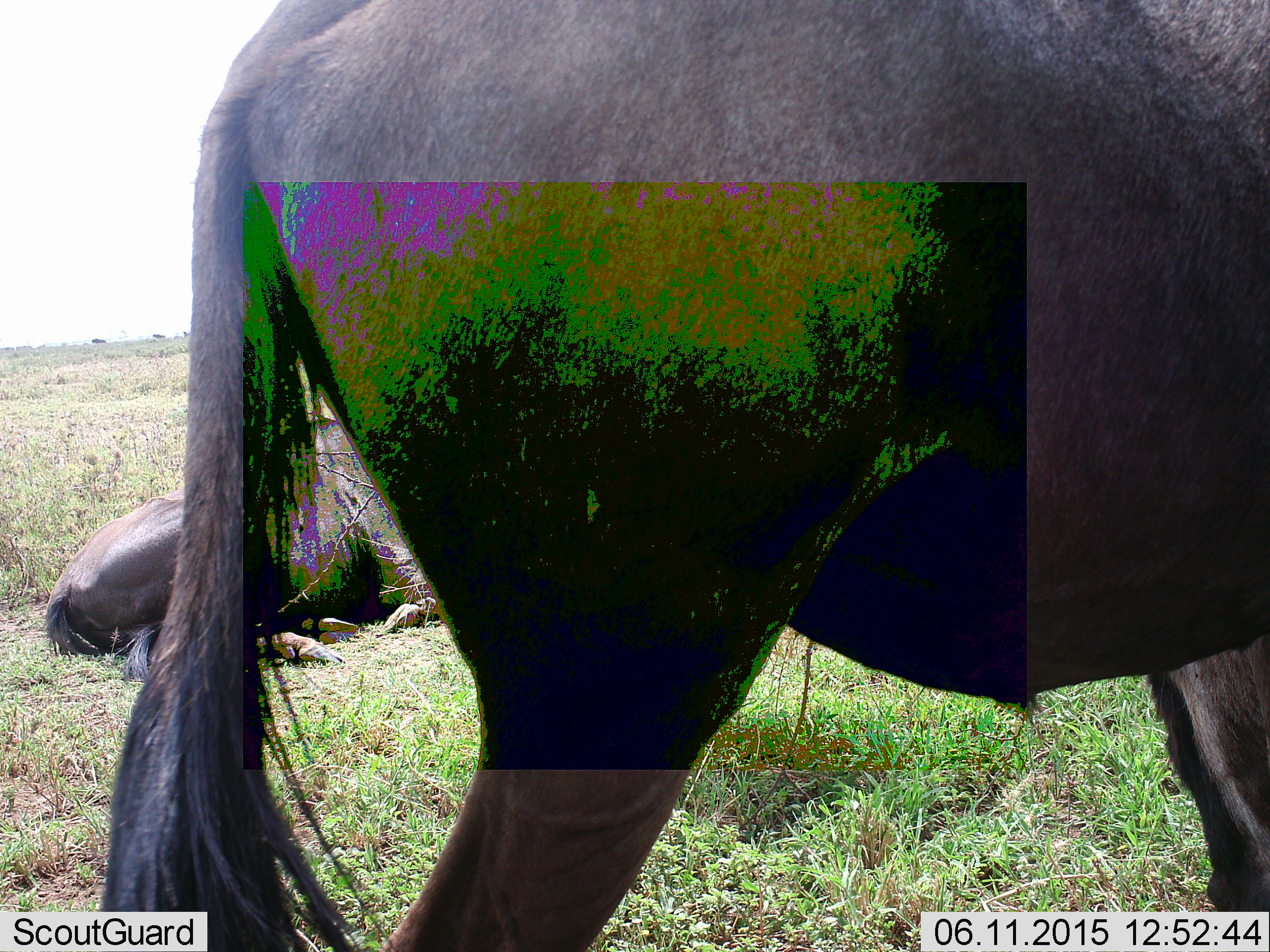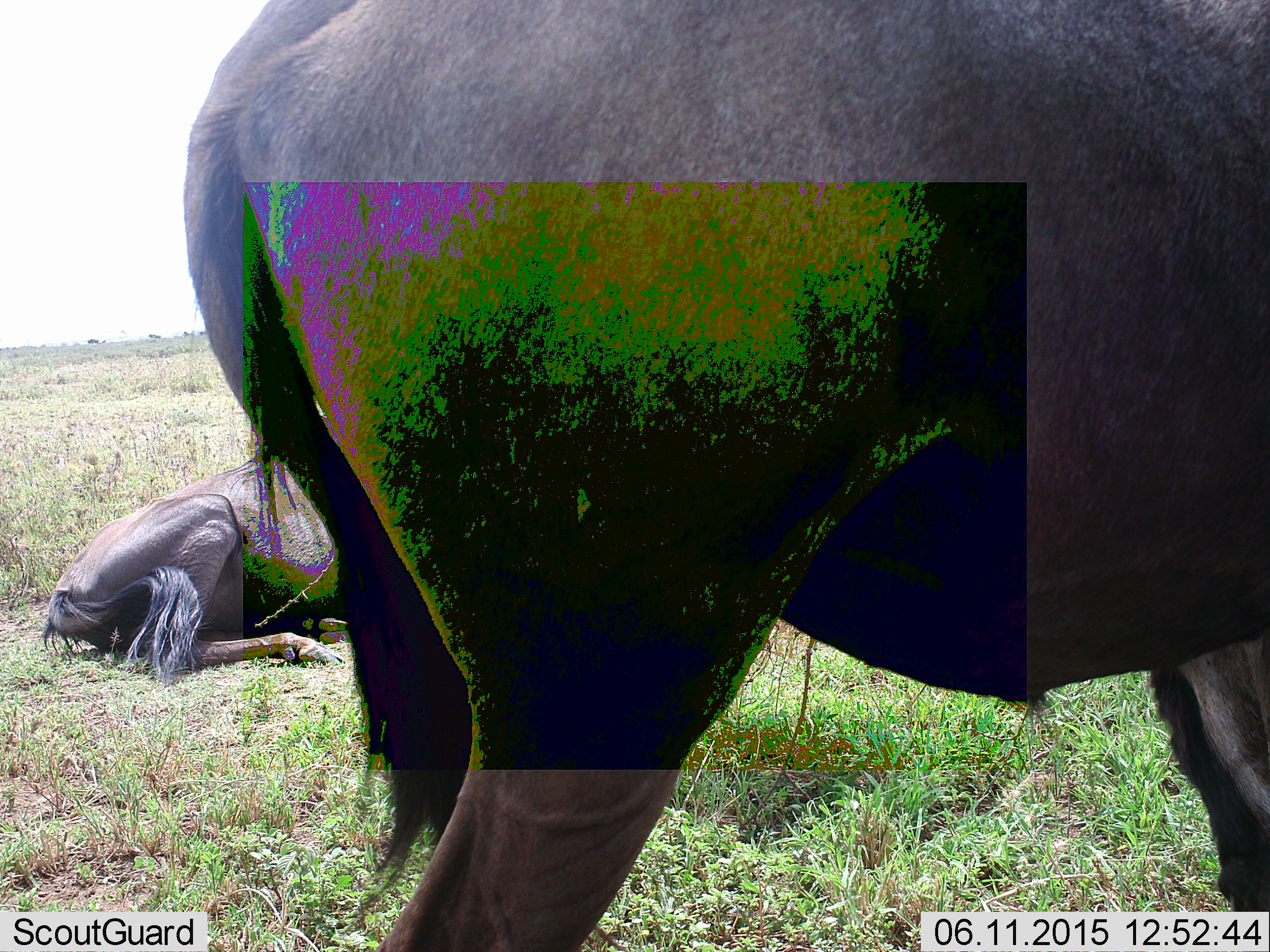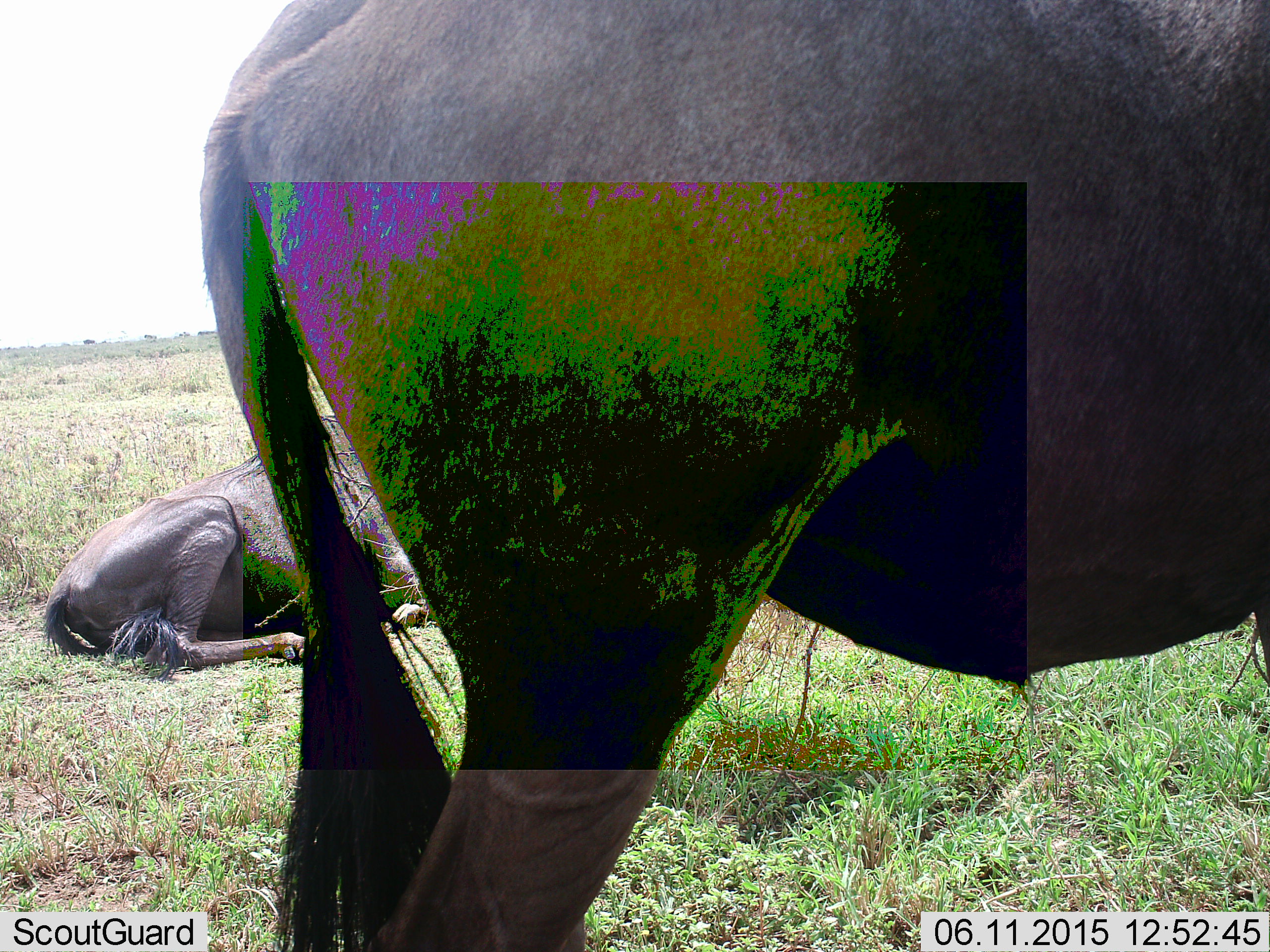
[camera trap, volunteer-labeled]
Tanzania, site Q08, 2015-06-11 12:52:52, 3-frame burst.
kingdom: Animalia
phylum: Chordata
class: Mammalia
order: Artiodactyla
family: Bovidae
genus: Connochaetes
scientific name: Connochaetes taurinus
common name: blue wildebeest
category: wildebeest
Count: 2.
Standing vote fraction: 90%.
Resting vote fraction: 100%.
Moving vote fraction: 10%.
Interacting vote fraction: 0%.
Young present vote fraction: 0%.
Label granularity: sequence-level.